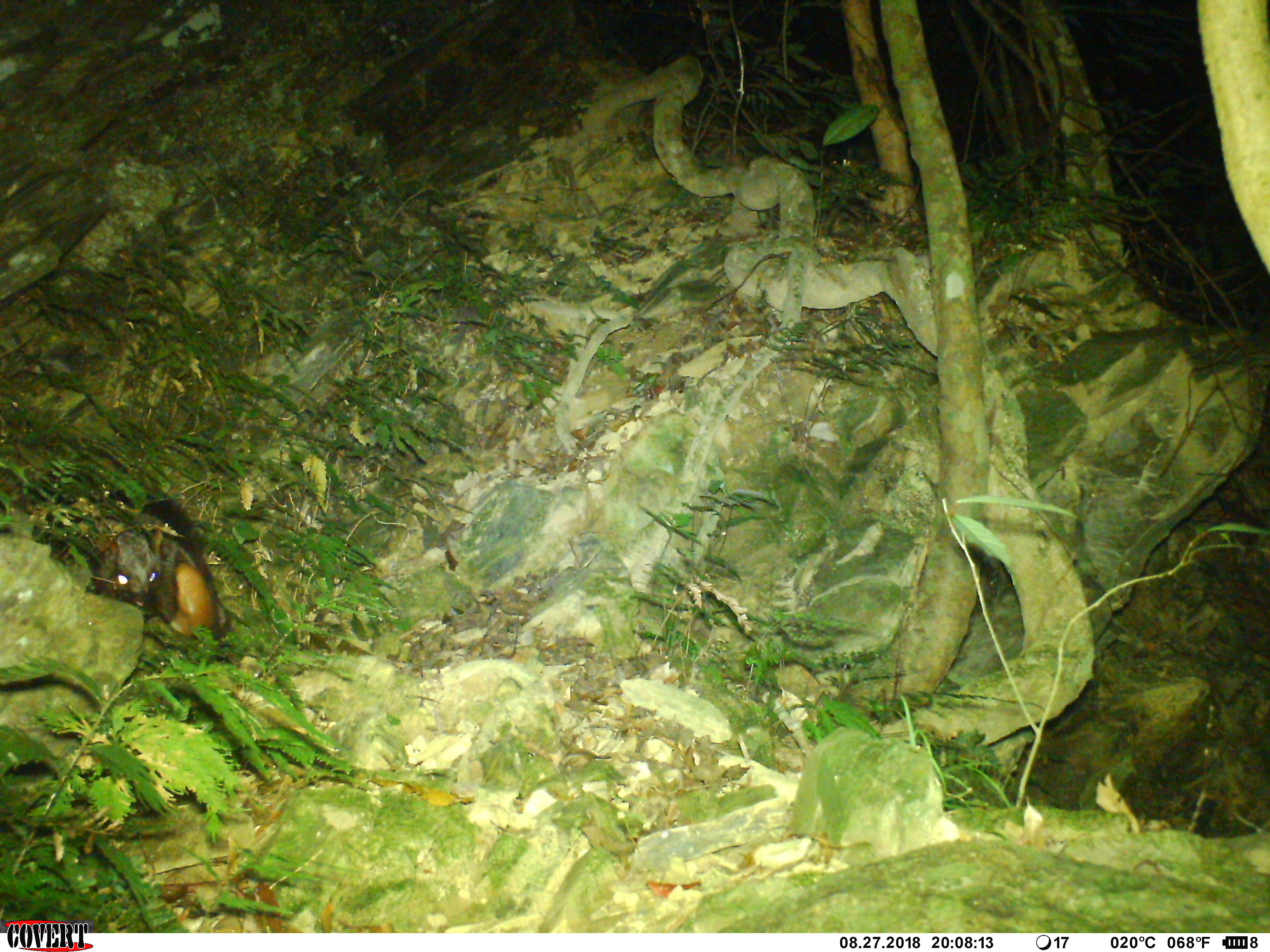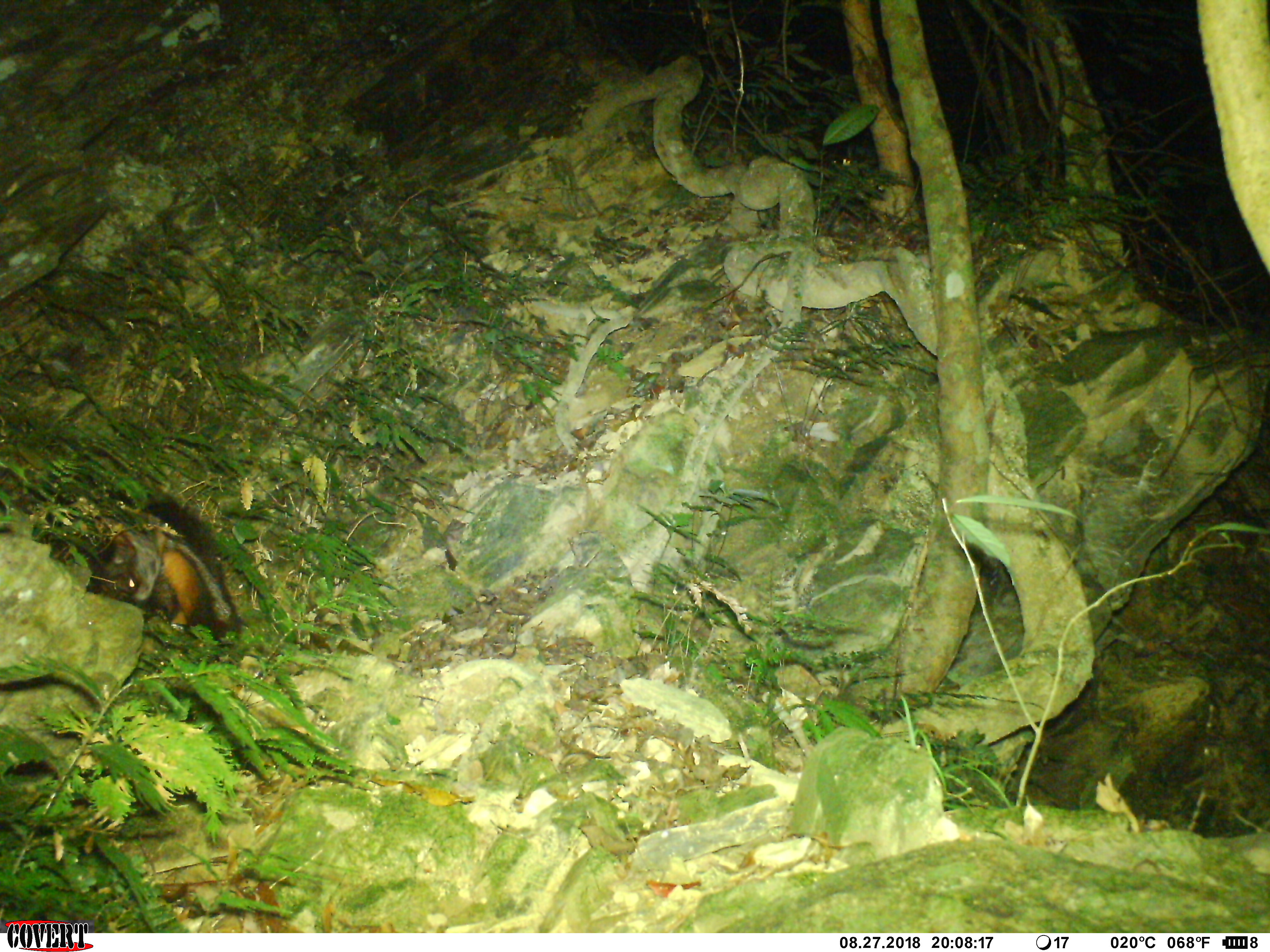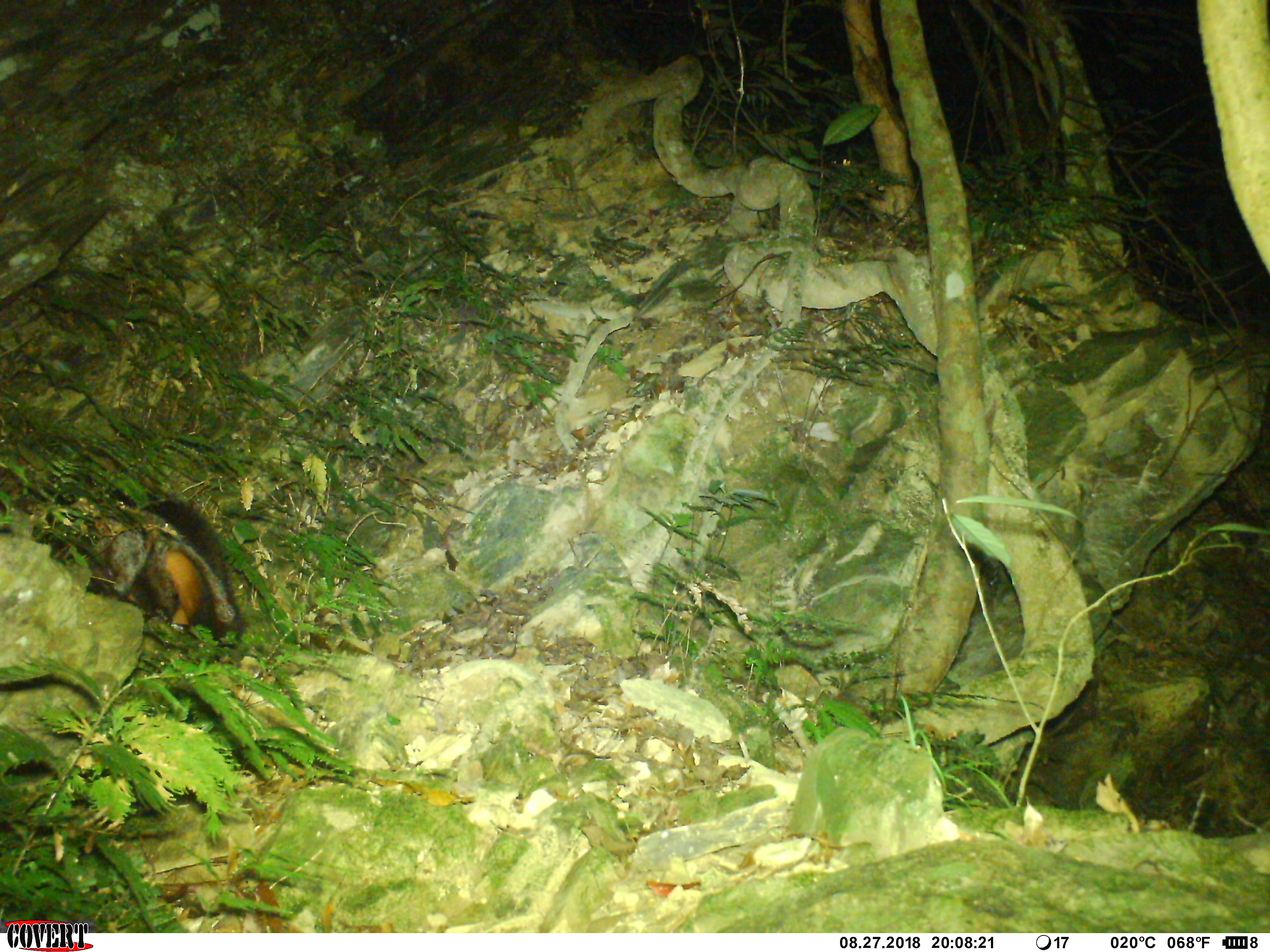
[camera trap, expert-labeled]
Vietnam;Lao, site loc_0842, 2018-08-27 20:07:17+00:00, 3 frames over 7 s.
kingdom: Animalia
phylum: Chordata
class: Mammalia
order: Rodentia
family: Sciuridae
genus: Petaurista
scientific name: Petaurista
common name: giant flying squirrel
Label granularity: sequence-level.